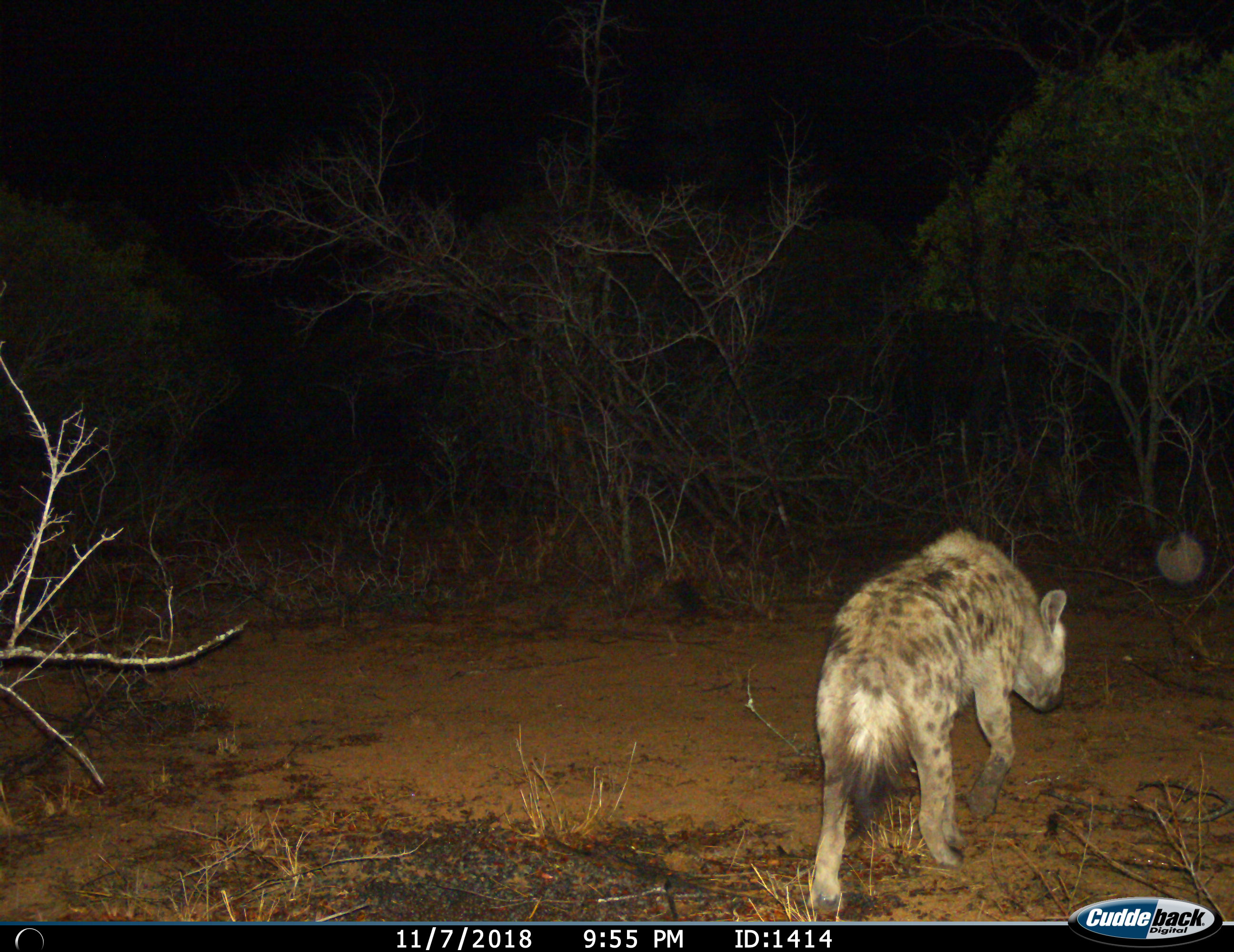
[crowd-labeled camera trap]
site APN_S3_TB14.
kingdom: Animalia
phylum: Chordata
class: Mammalia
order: Carnivora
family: Hyaenidae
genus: Crocuta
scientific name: Crocuta crocuta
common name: spotted hyena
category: hyenaspotted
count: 1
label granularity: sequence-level